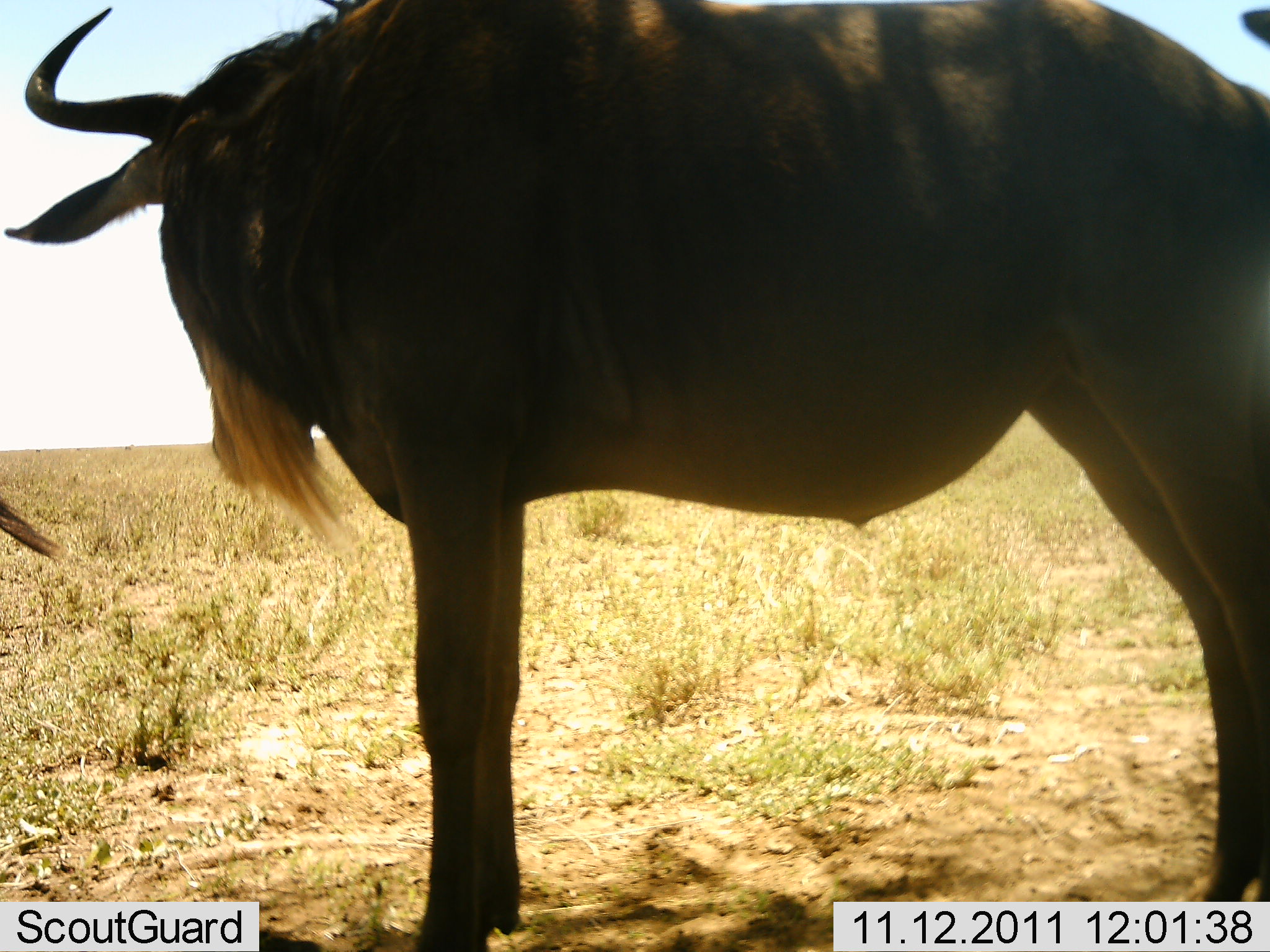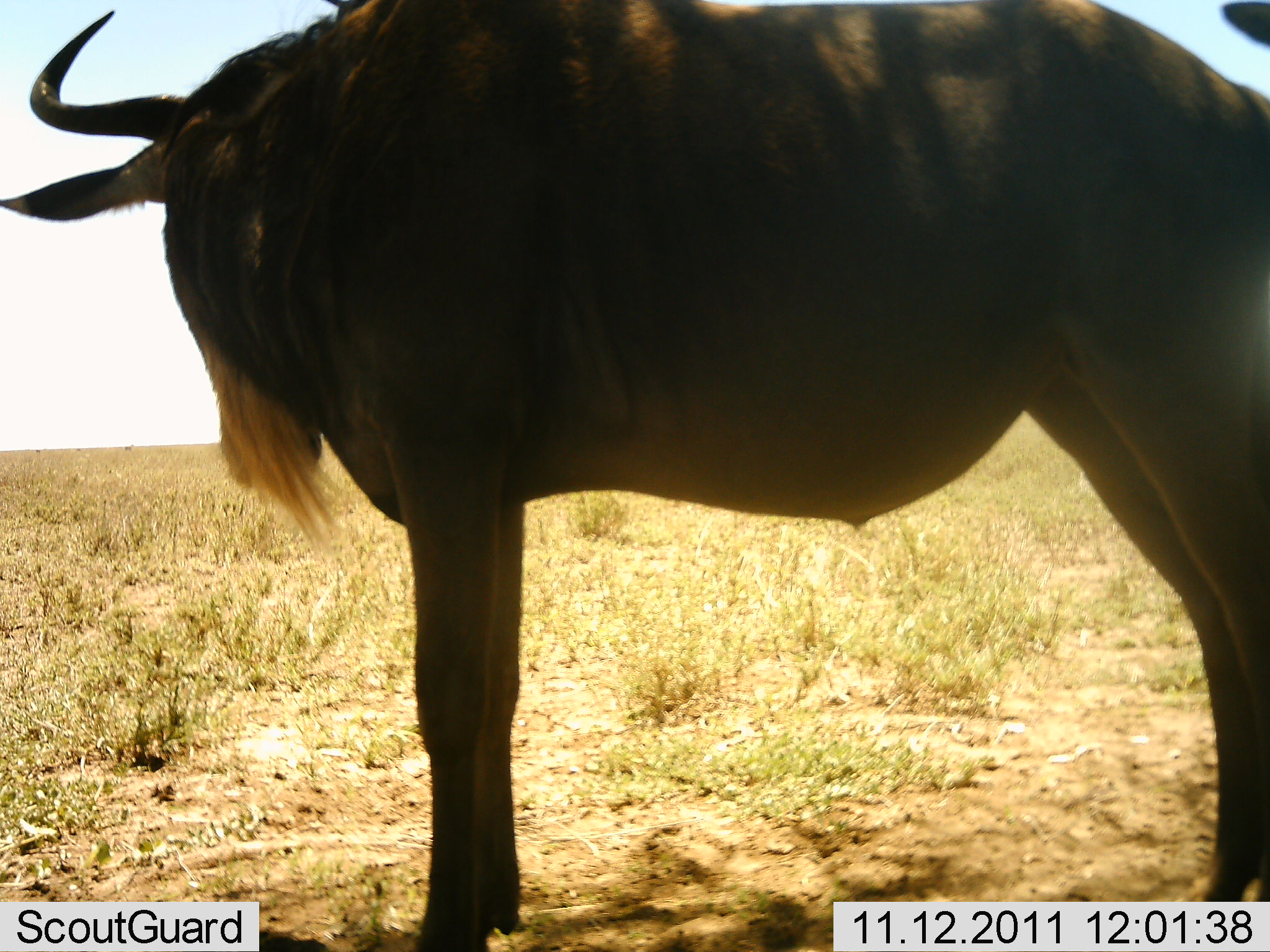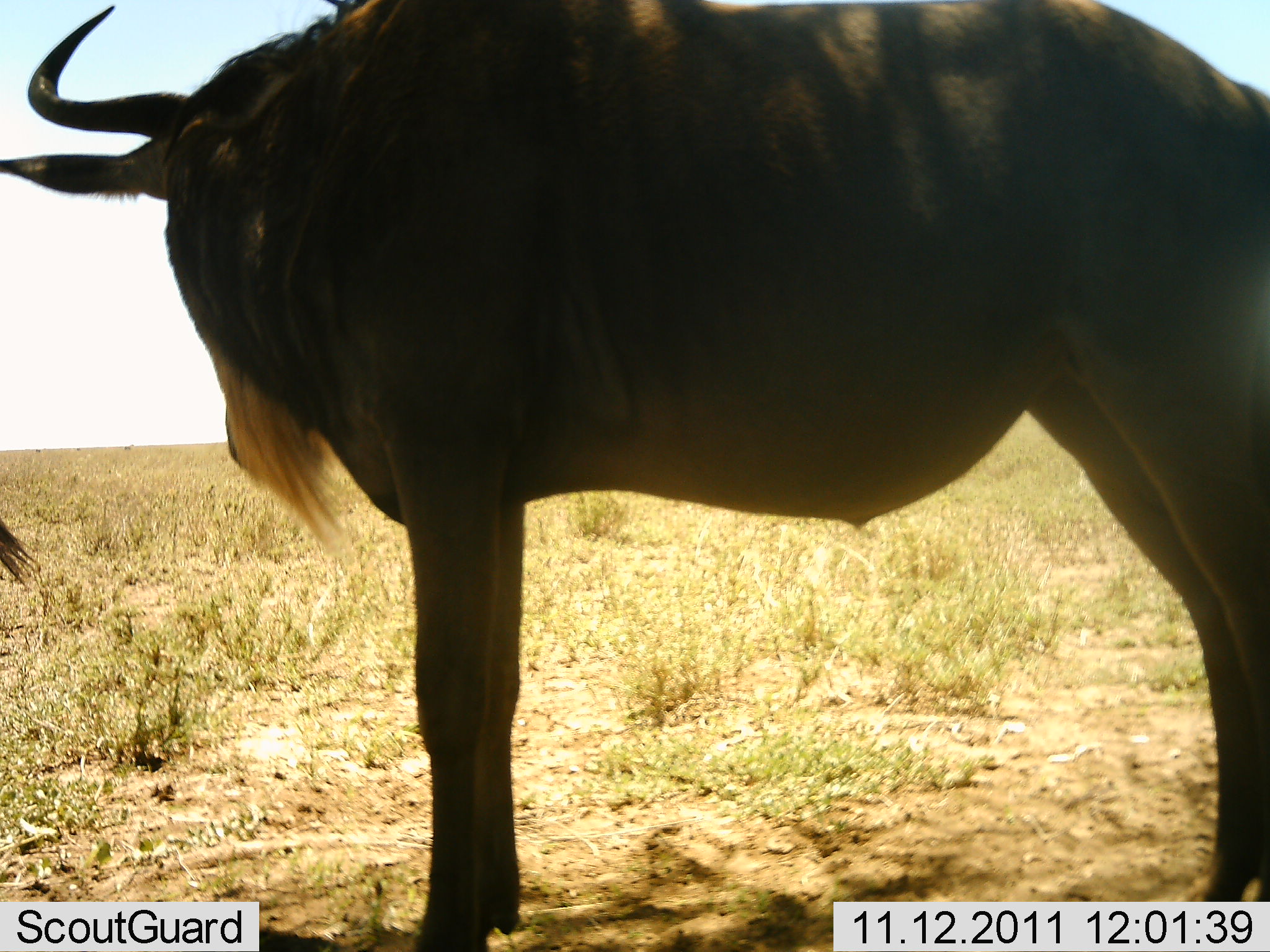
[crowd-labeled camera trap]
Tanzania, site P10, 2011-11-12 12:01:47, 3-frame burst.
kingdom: Animalia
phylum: Chordata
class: Mammalia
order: Artiodactyla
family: Bovidae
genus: Connochaetes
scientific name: Connochaetes taurinus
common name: blue wildebeest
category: wildebeest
Wildebeest (blue wildebeest) (Connochaetes taurinus), count 2. Behavior (volunteer vote fractions): standing 100%, resting 0%, moving 0%, interacting 0%. Young present (vote fraction): 0%. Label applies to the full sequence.